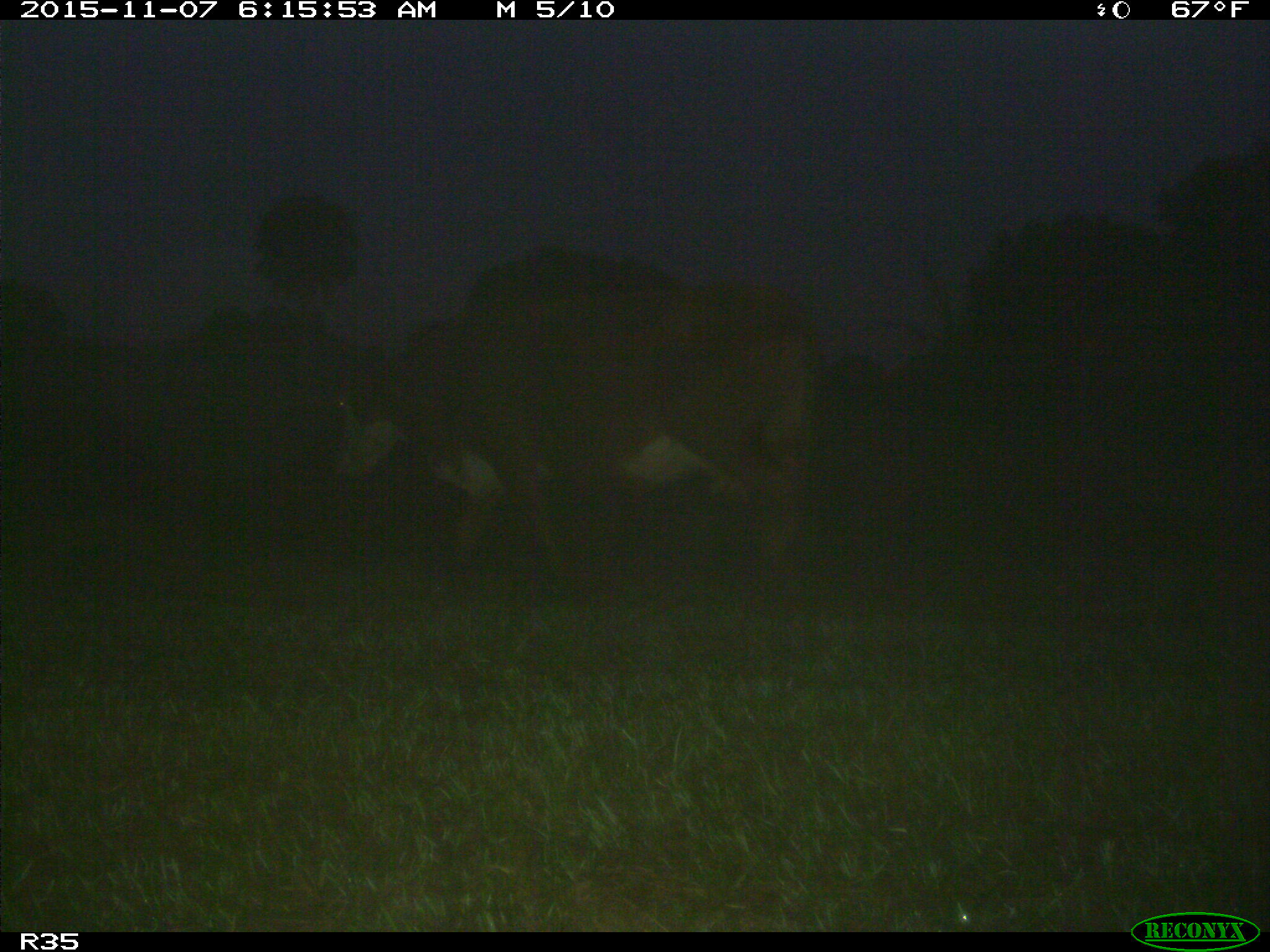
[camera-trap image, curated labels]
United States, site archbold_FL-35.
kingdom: Animalia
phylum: Chordata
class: Mammalia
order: Artiodactyla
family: Bovidae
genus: Bos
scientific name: Bos taurus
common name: domestic cow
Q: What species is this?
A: Bos taurus (domestic cow).